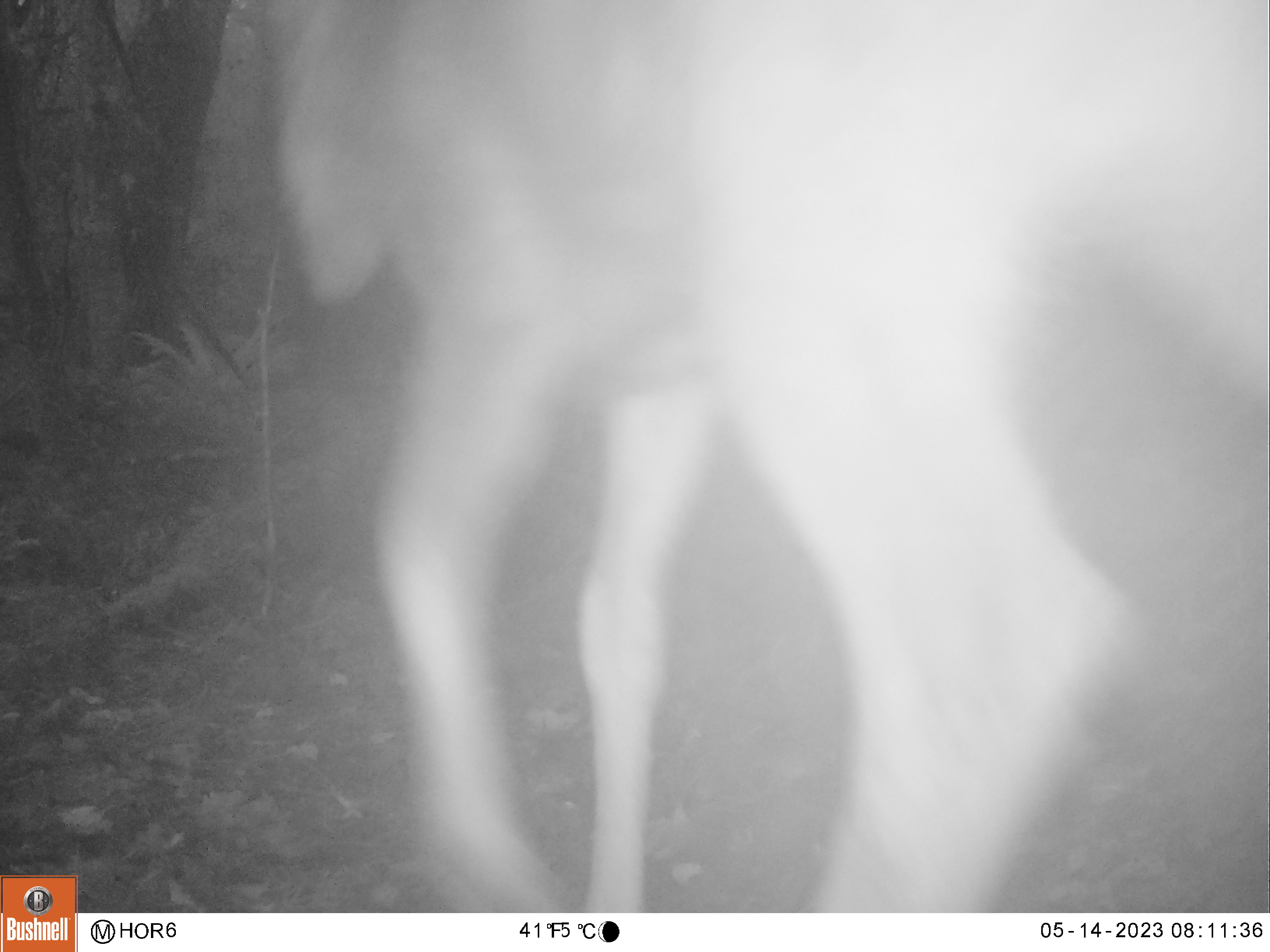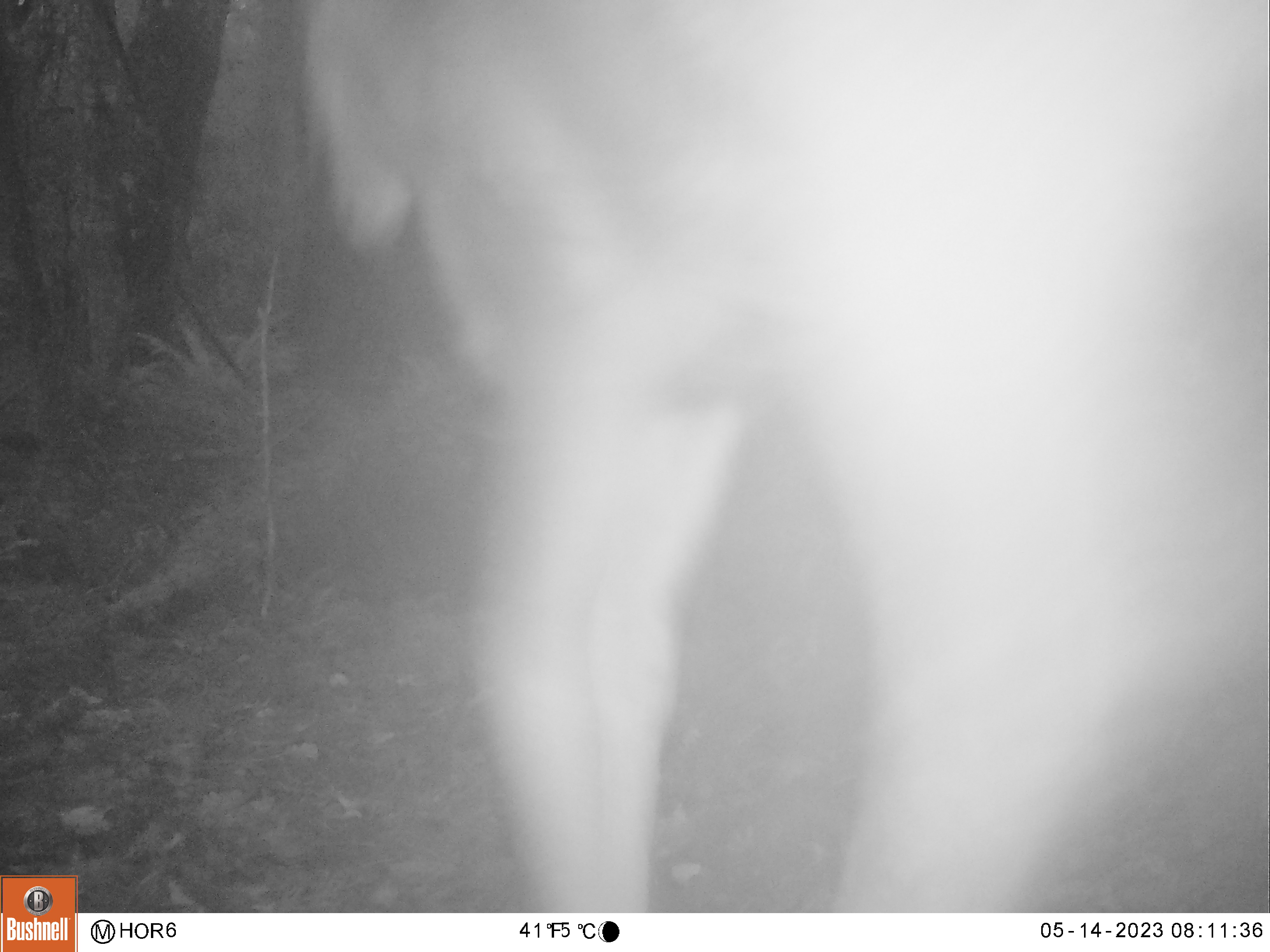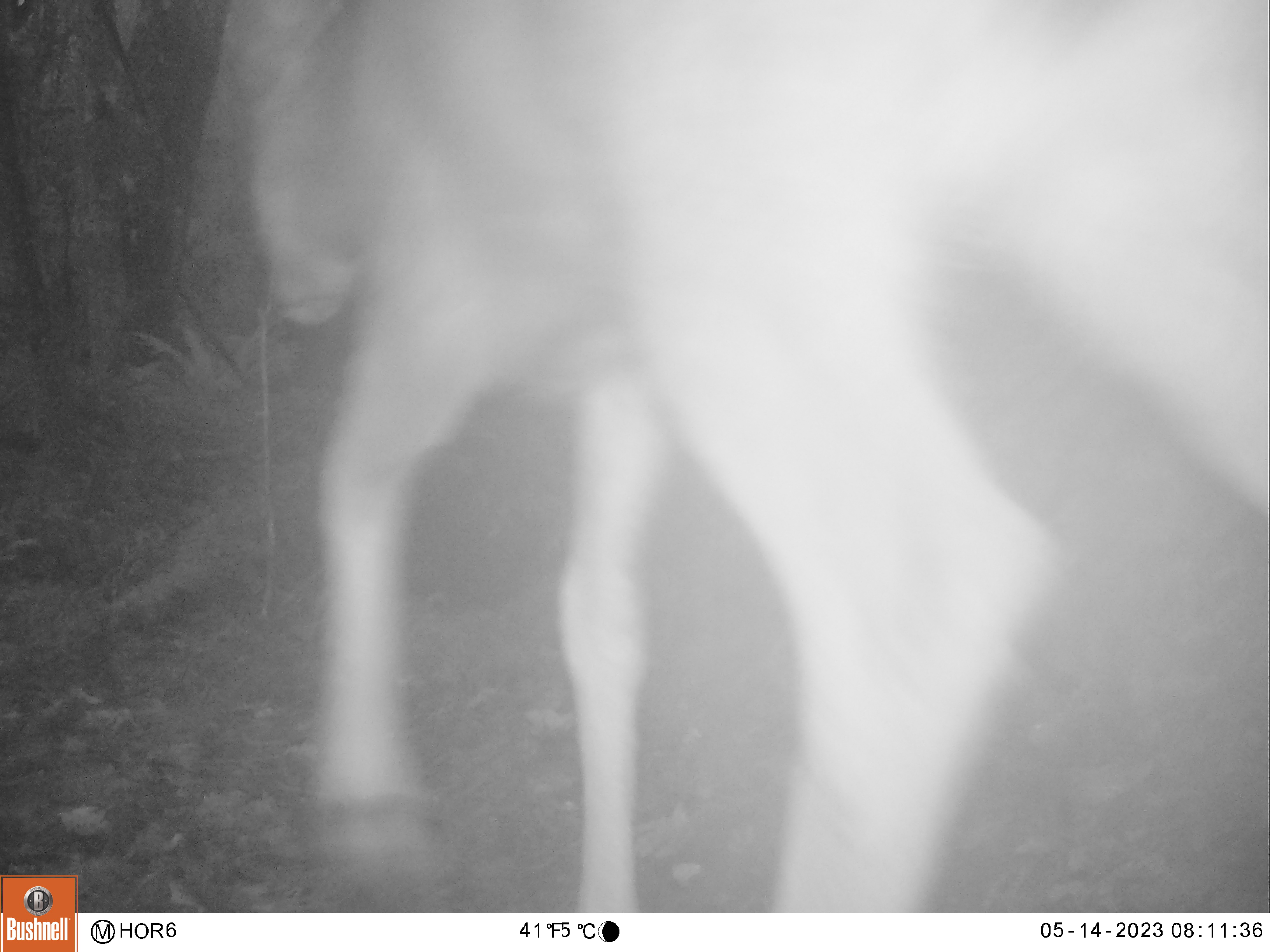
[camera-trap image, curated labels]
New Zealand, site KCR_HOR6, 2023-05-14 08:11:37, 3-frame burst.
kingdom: Animalia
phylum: Chordata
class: Mammalia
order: Artiodactyla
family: Cervidae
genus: Odocoileus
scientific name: Odocoileus virginianus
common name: white-tailed deer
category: white tailed deer